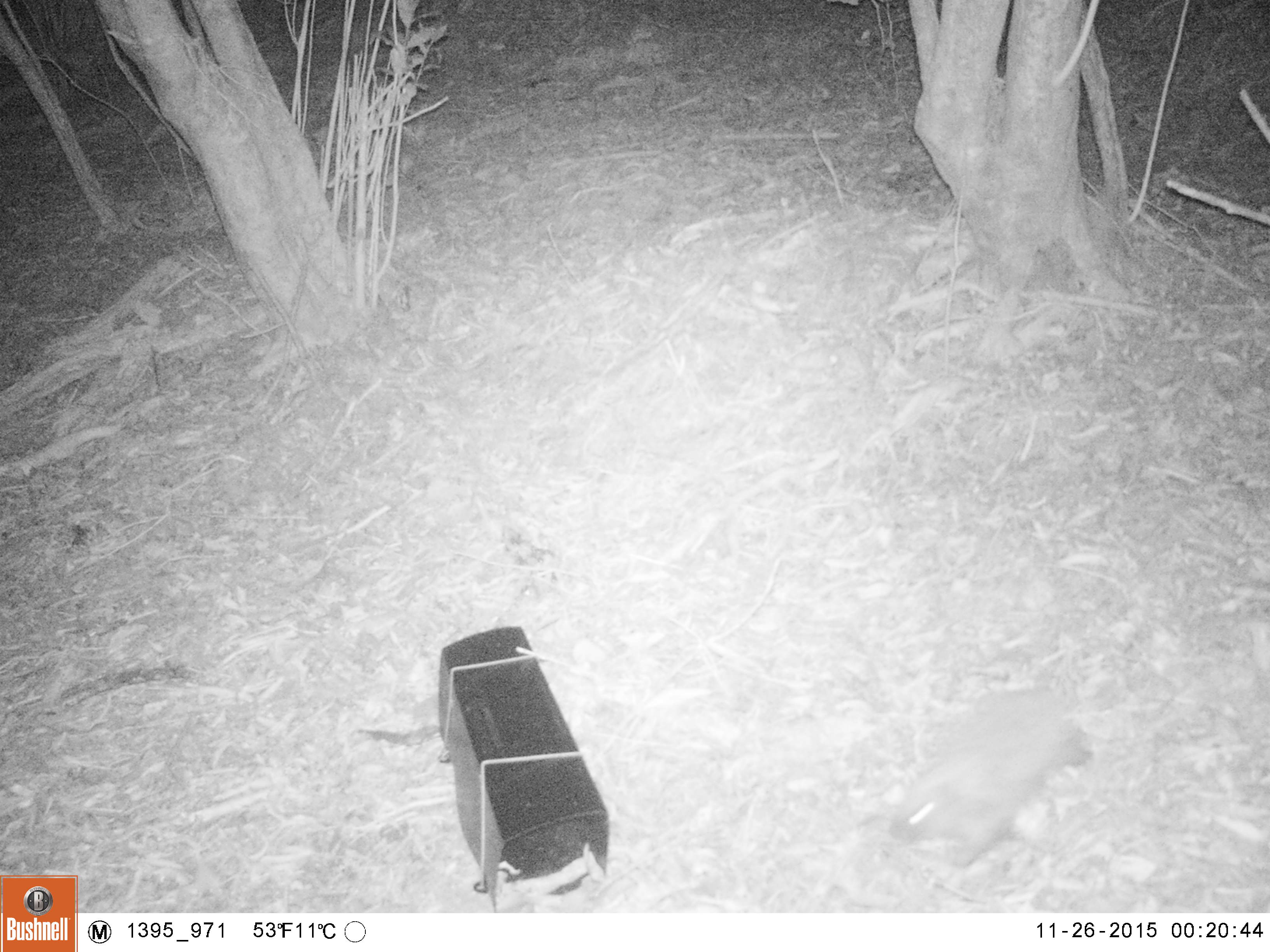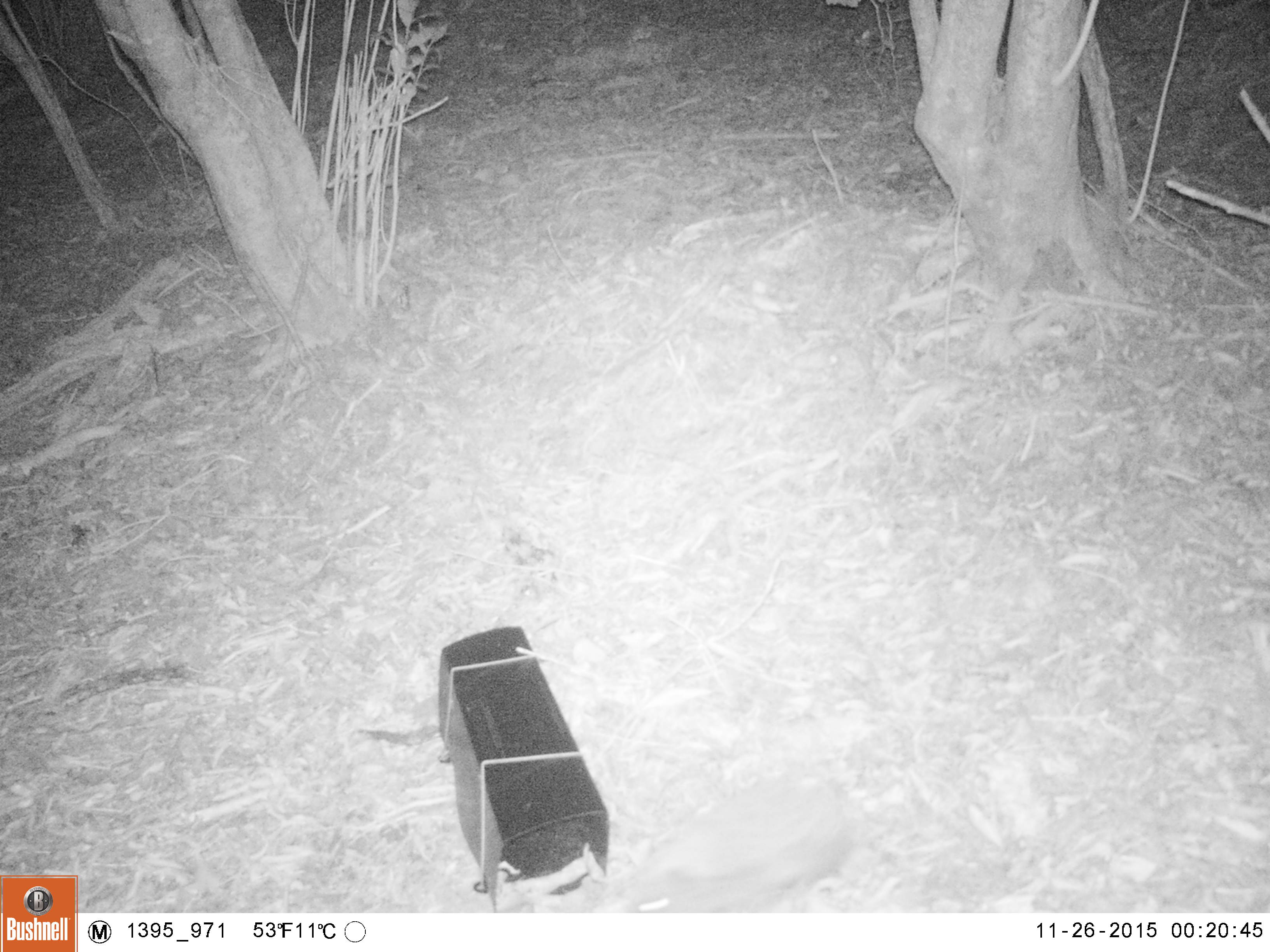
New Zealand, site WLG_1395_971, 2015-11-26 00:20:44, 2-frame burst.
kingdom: Animalia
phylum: Chordata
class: Mammalia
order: Eulipotyphla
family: Erinaceidae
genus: Erinaceus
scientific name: Erinaceus europaeus europaeus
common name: european hedgehog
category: hedgehog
Hedgehog (european hedgehog) (Erinaceus europaeus europaeus).